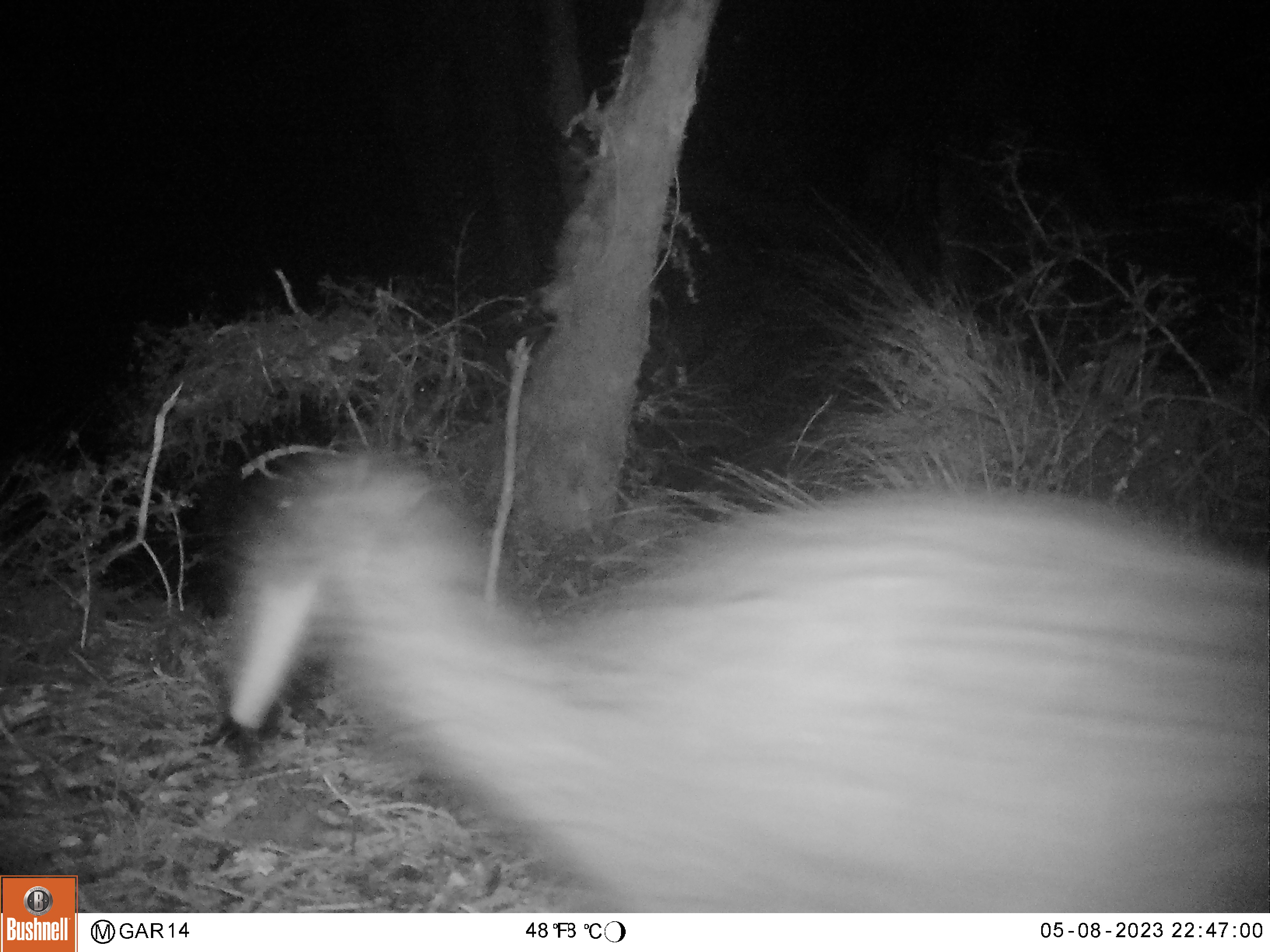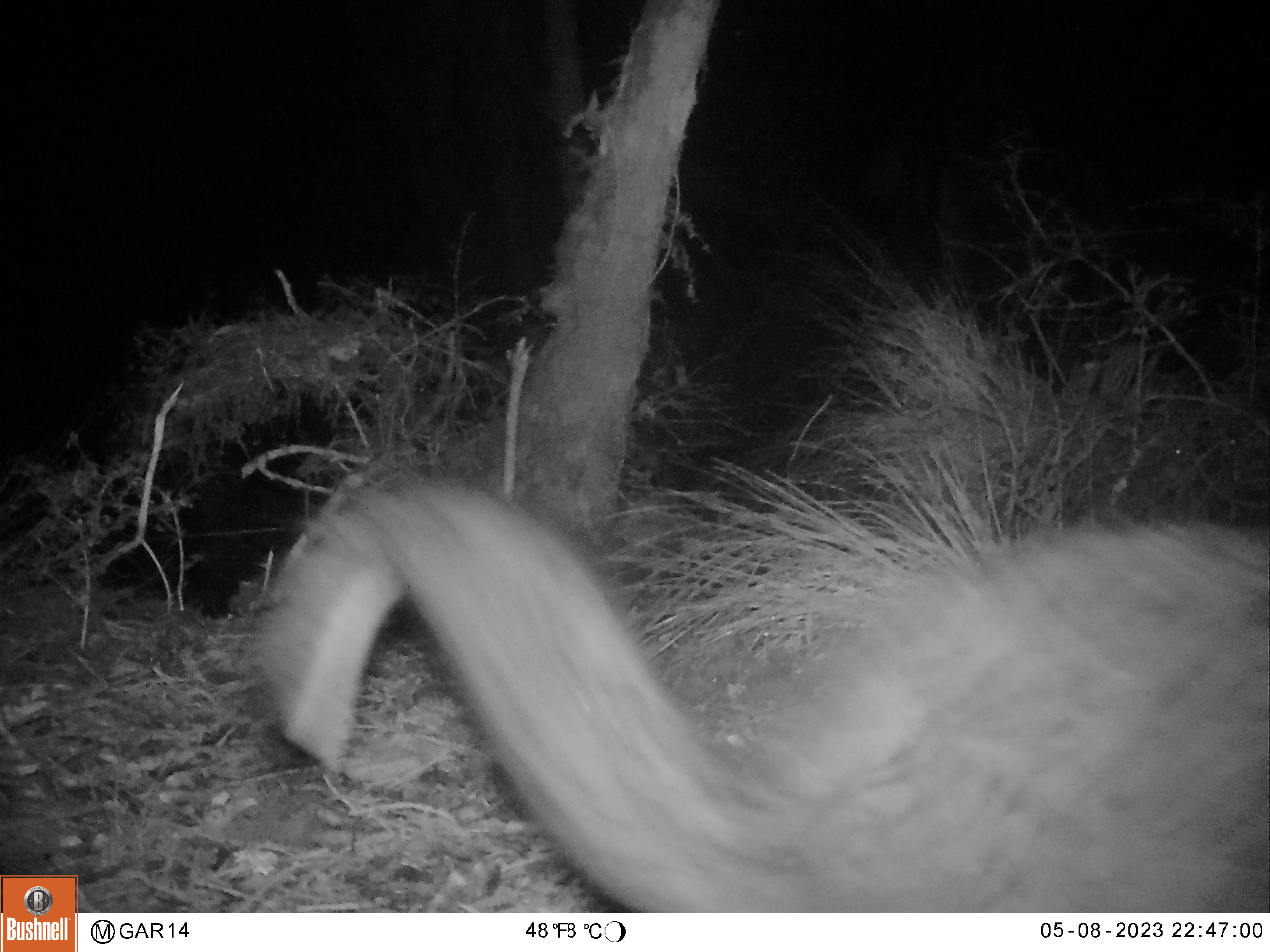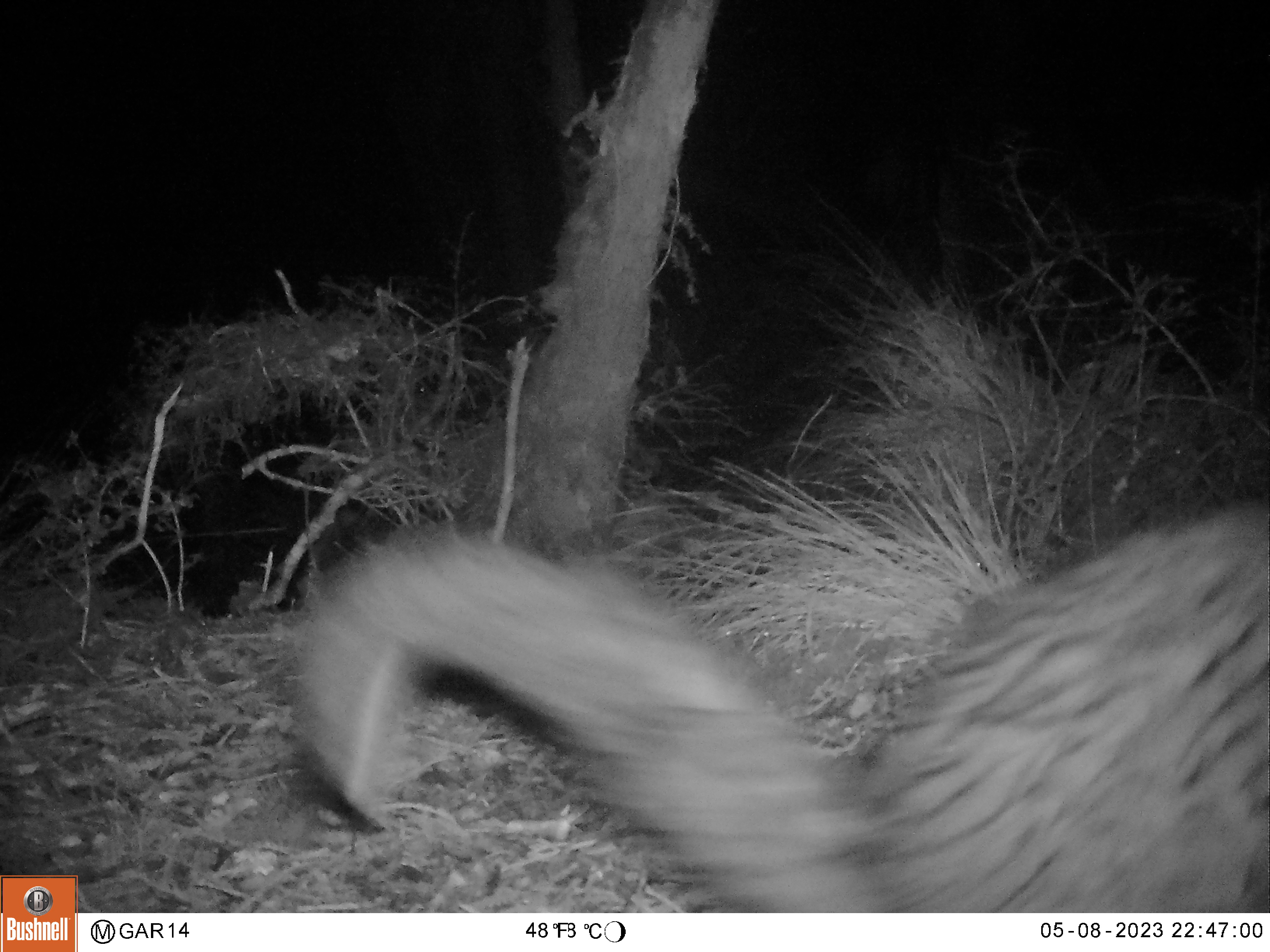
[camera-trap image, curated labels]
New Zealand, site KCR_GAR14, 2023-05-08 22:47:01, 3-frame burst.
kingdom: Animalia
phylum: Chordata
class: Mammalia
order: Diprotodontia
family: Phalangeridae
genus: Trichosurus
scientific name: Trichosurus vulpecula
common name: common brushtail possum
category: possum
Possum (common brushtail possum) (Trichosurus vulpecula).